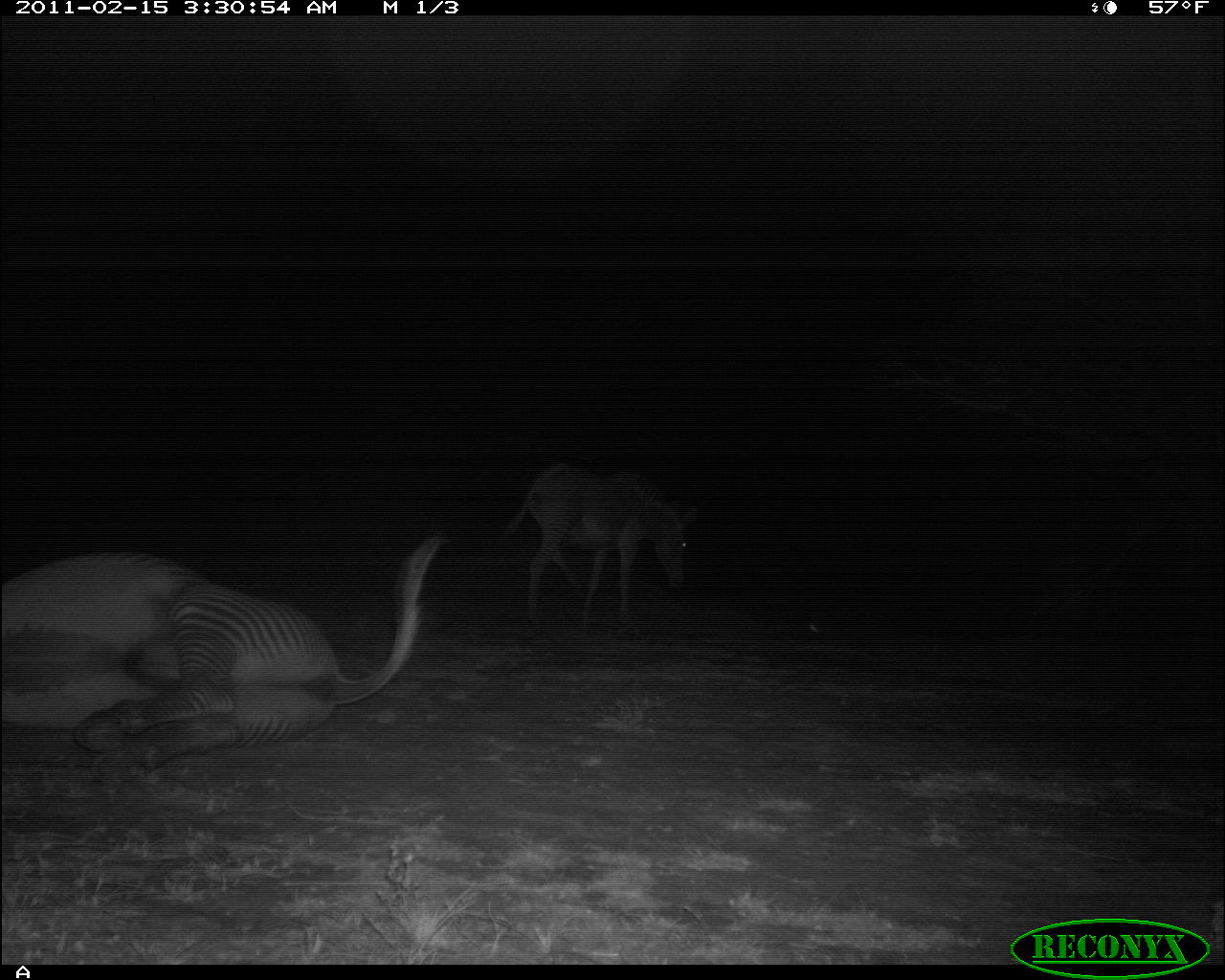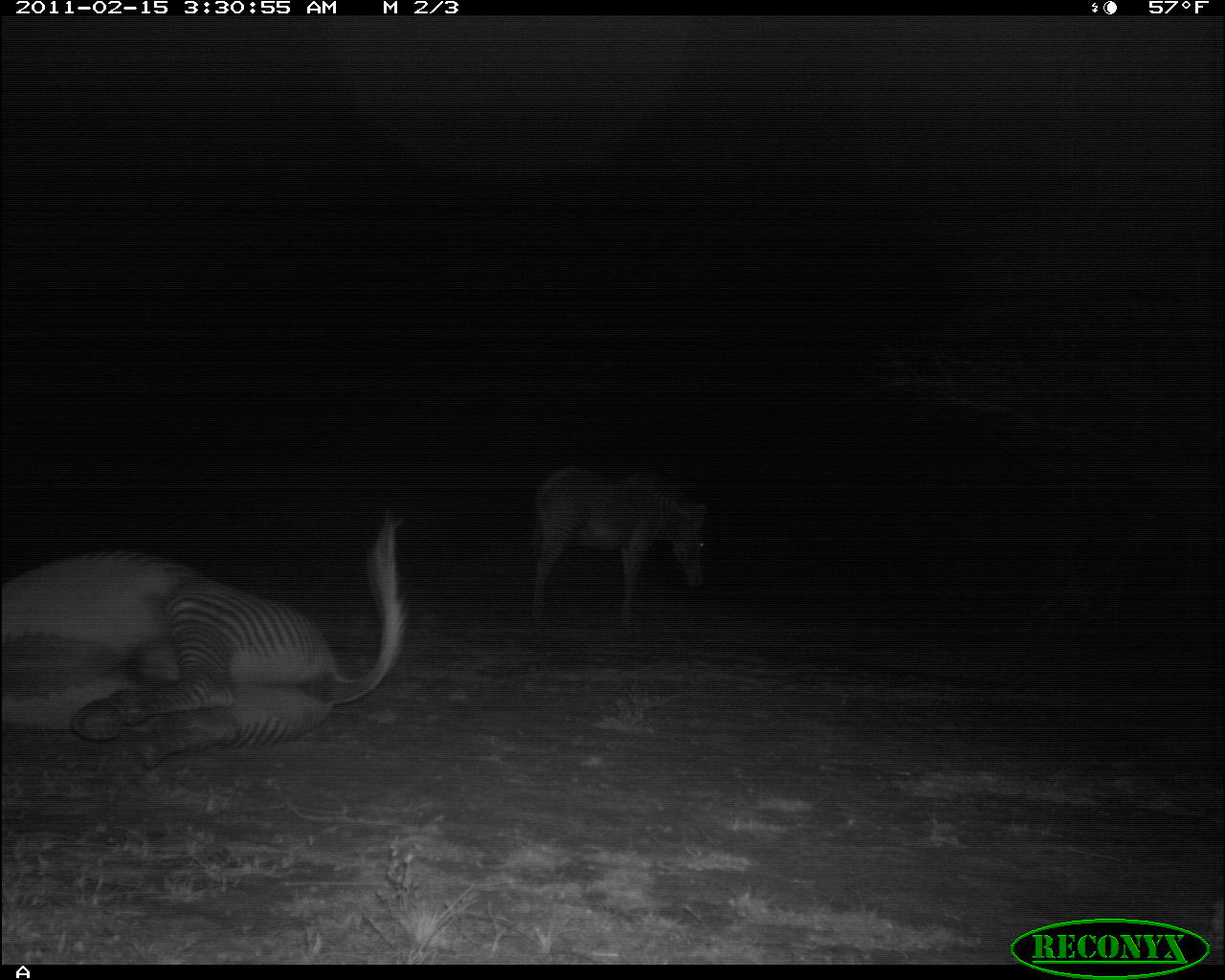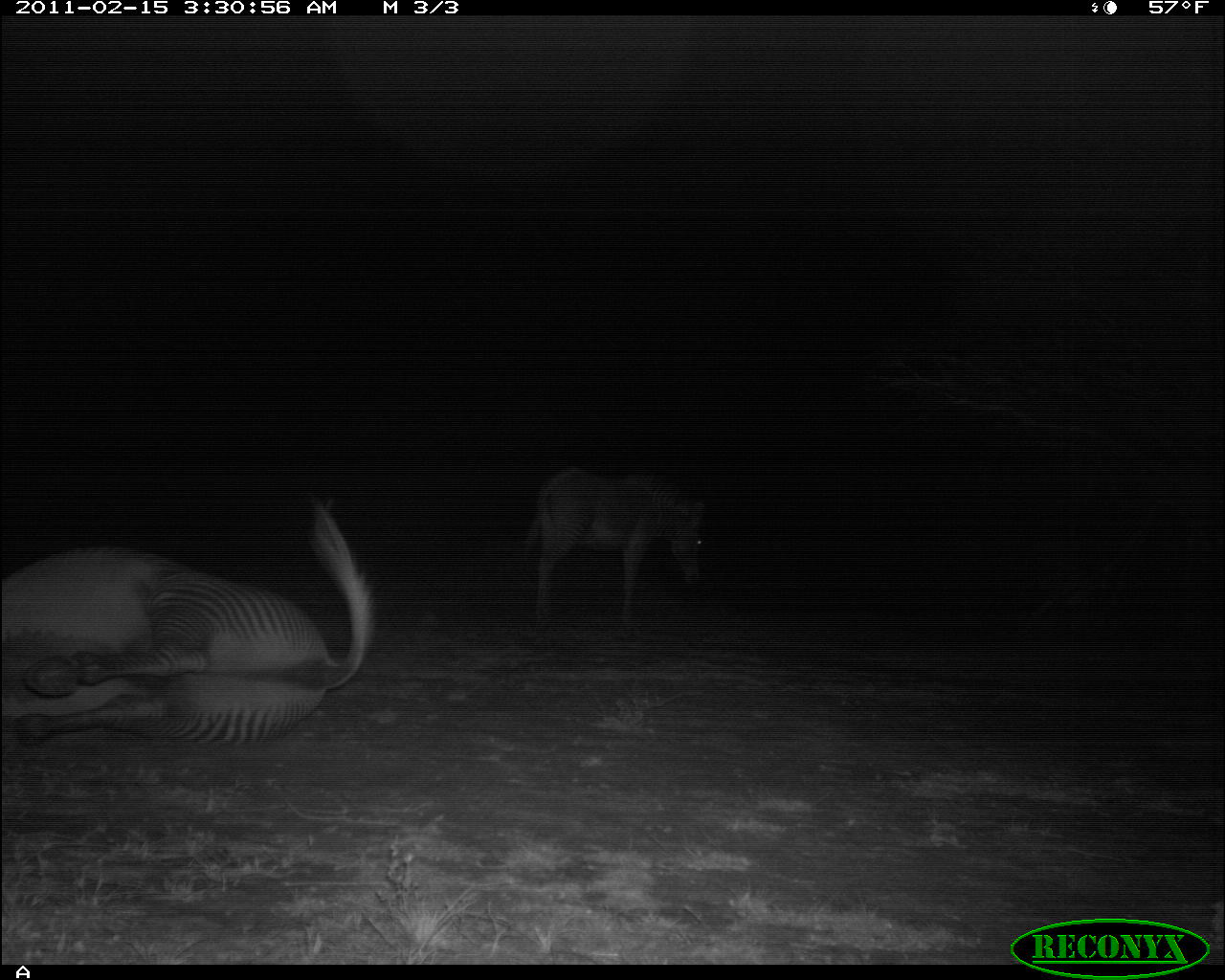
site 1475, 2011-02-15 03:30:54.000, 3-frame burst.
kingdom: Animalia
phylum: Chordata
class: Mammalia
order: Perissodactyla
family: Equidae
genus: Equus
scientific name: Equus grevyi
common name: grévy's zebra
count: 2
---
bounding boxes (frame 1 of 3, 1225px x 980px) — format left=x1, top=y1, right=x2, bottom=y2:
equus grevyi: left=1, top=531, right=445, bottom=788; left=490, top=458, right=703, bottom=636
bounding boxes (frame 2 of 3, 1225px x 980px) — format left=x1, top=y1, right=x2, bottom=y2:
equus grevyi: left=1, top=510, right=409, bottom=768; left=525, top=460, right=715, bottom=624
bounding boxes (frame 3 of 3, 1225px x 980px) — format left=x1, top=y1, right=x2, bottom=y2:
equus grevyi: left=2, top=489, right=377, bottom=744; left=518, top=466, right=711, bottom=632